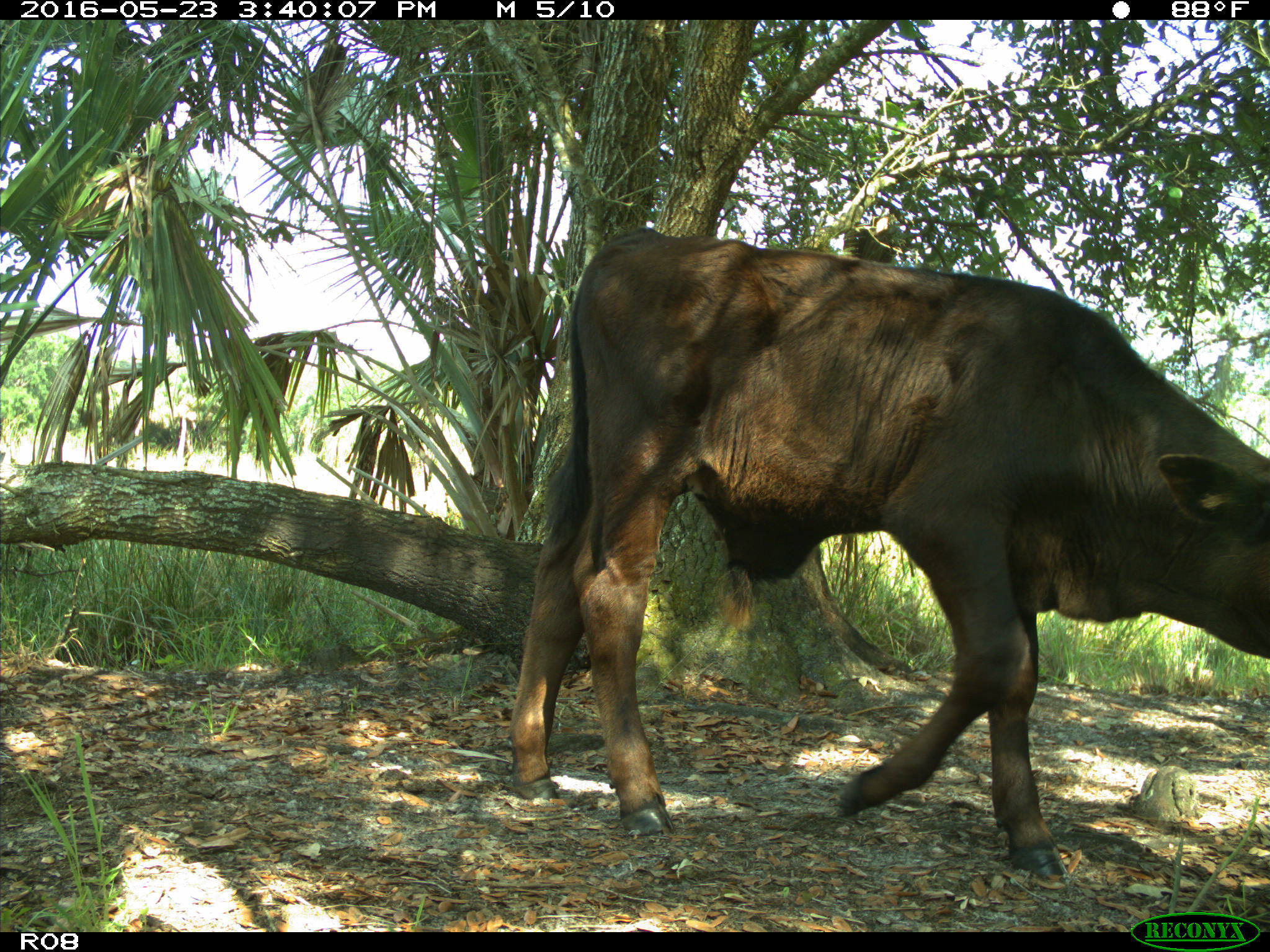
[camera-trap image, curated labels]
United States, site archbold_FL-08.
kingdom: Animalia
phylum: Chordata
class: Mammalia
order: Artiodactyla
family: Bovidae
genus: Bos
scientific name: Bos taurus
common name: domestic cow